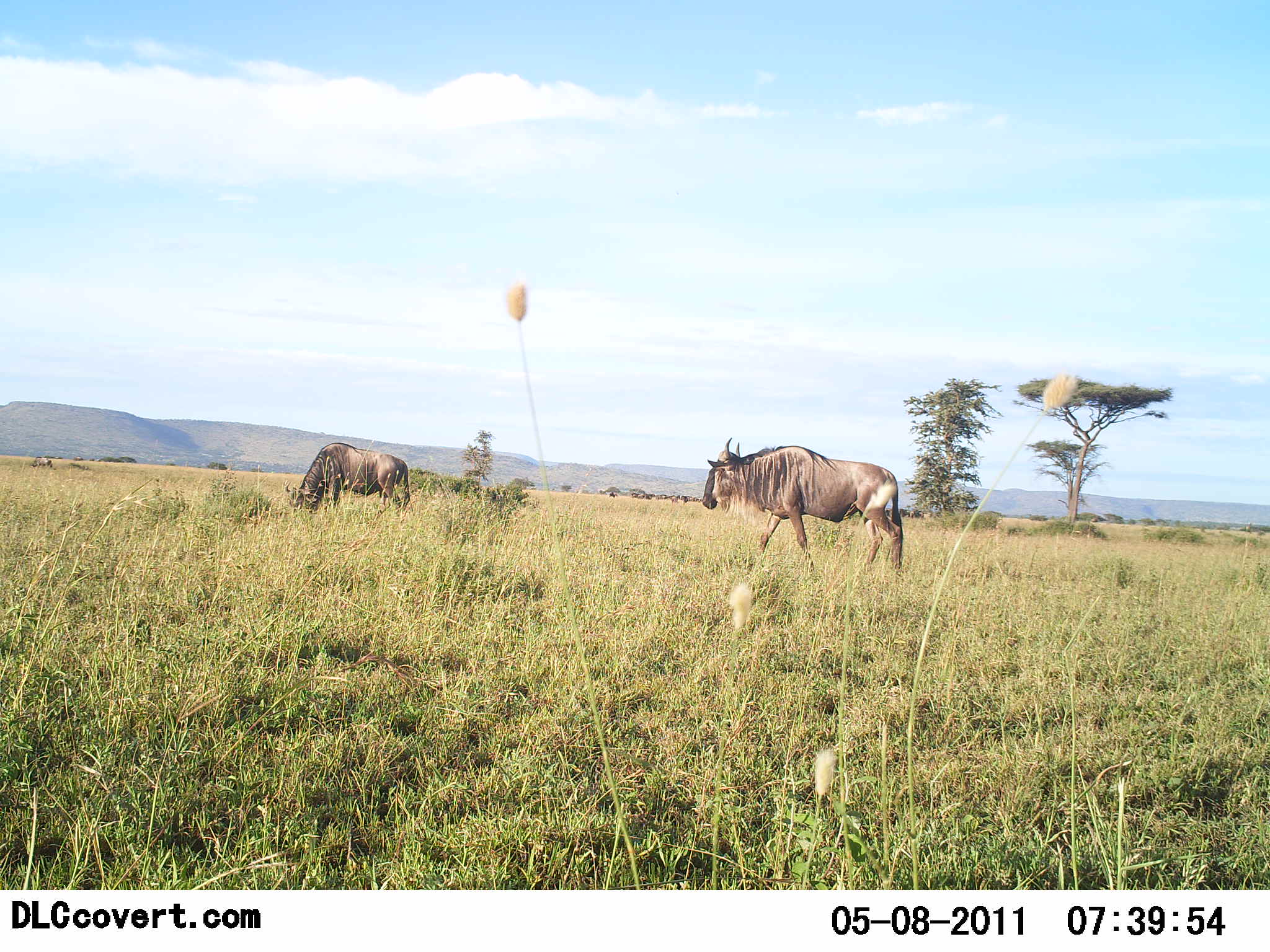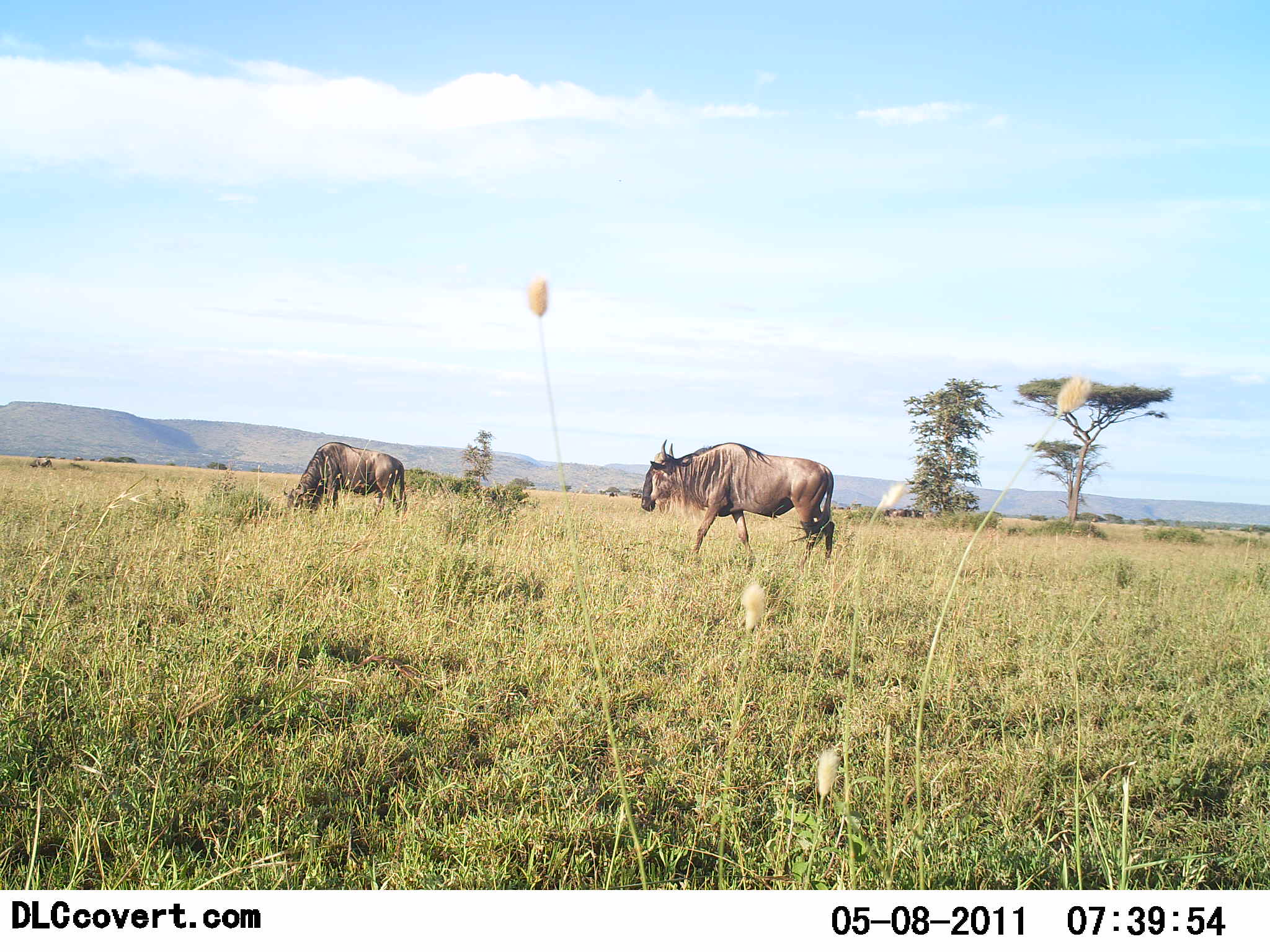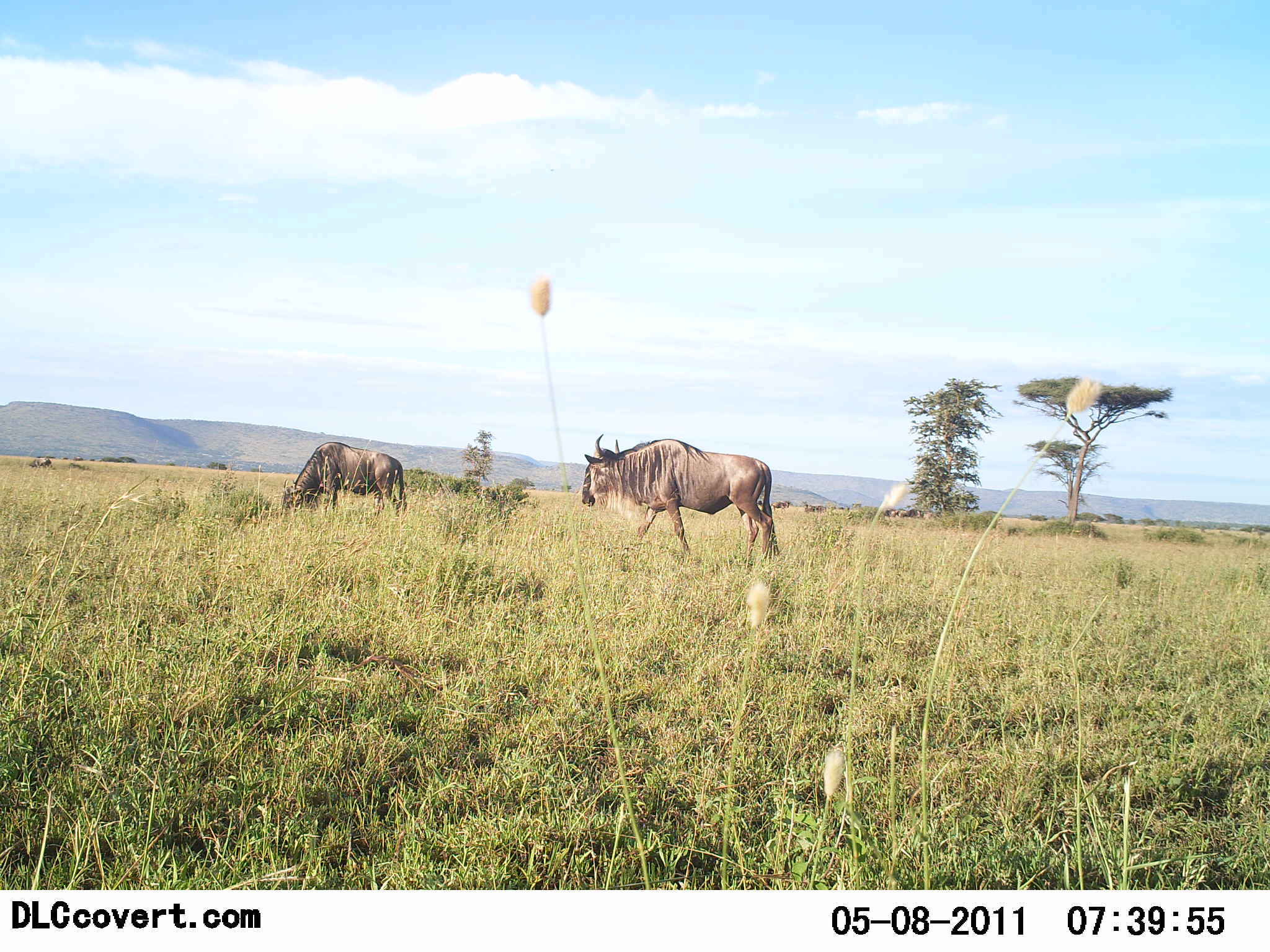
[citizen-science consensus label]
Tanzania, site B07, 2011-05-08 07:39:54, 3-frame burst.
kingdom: Animalia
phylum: Chordata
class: Mammalia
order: Artiodactyla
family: Bovidae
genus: Connochaetes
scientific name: Connochaetes taurinus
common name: blue wildebeest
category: wildebeest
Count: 2.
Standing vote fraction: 31%.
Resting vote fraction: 0%.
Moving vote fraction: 77%.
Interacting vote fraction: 0%.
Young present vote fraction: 0%.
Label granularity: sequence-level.